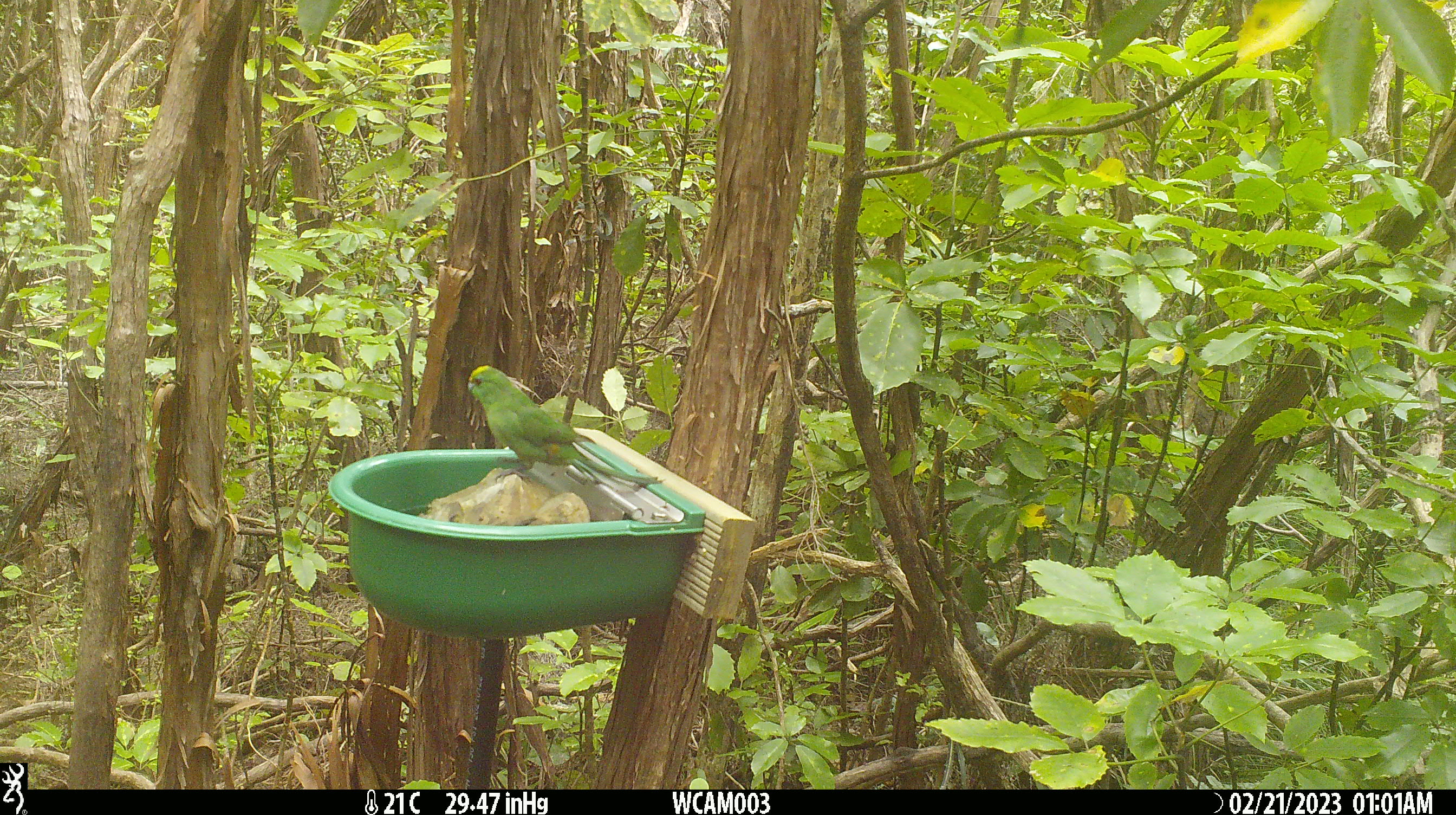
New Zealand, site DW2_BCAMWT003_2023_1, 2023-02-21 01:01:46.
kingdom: Animalia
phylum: Chordata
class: Aves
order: Psittaciformes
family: Psittaculidae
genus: Cyanoramphus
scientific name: Cyanoramphus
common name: parakeet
Parakeet (Cyanoramphus).